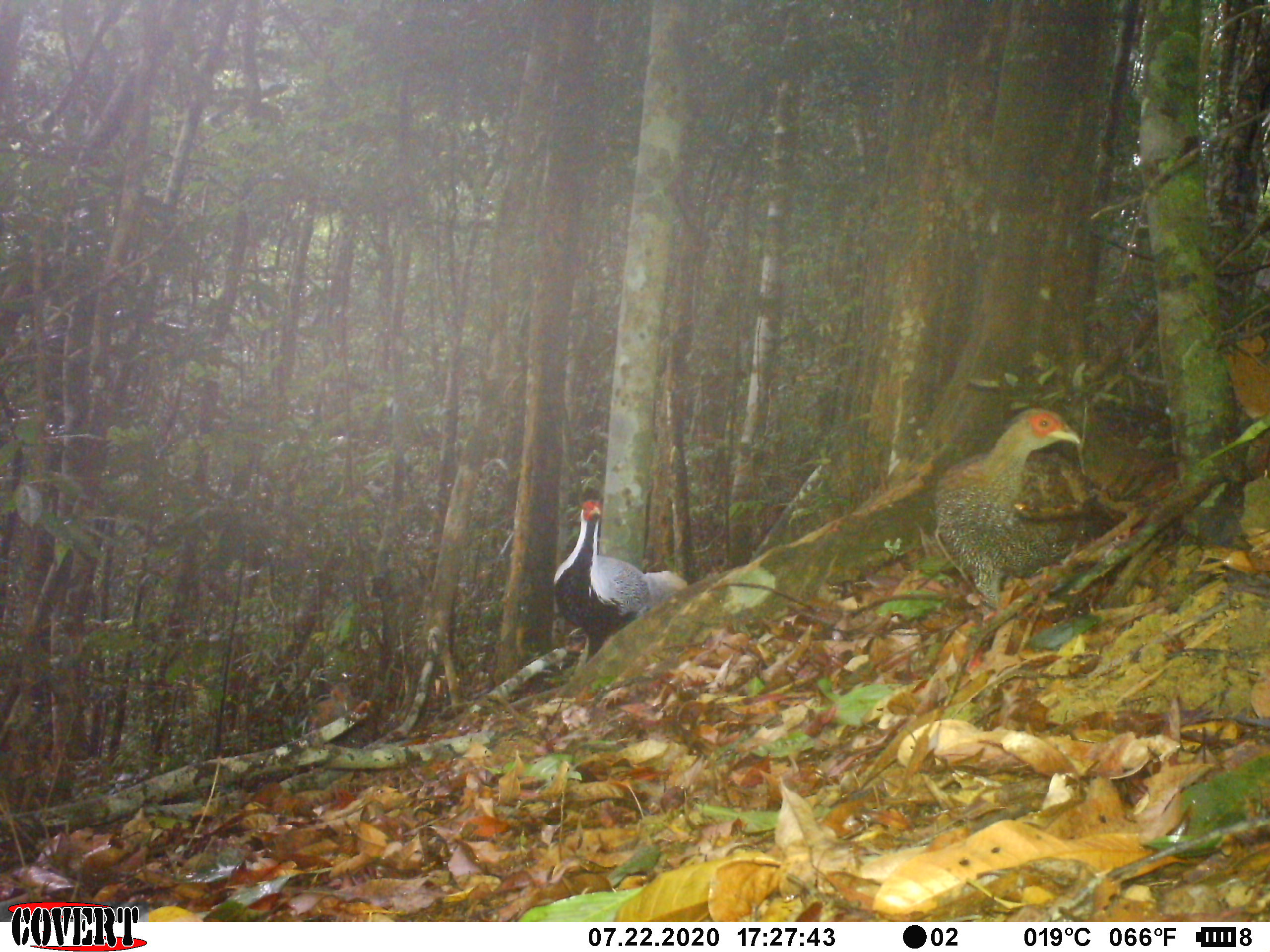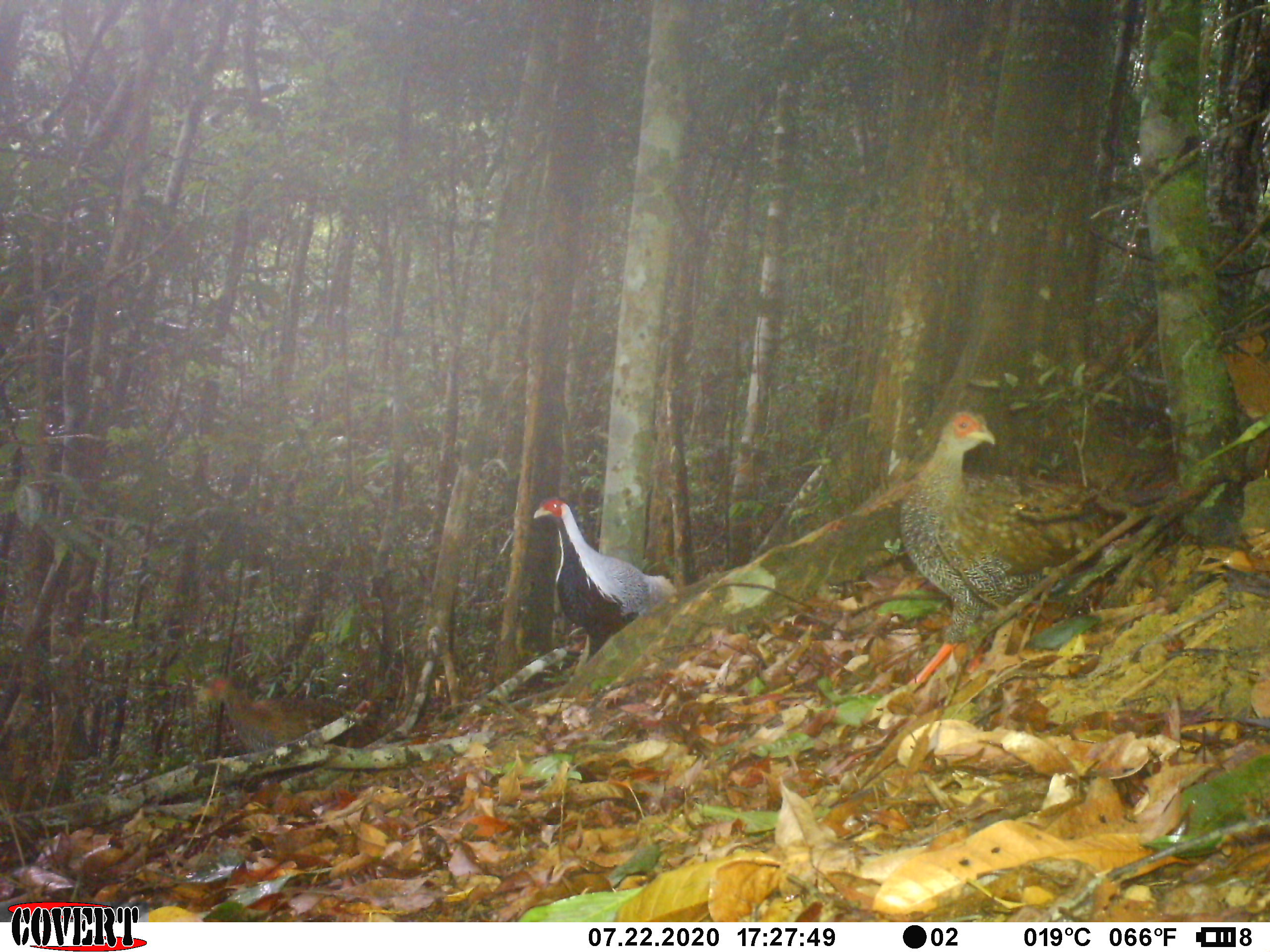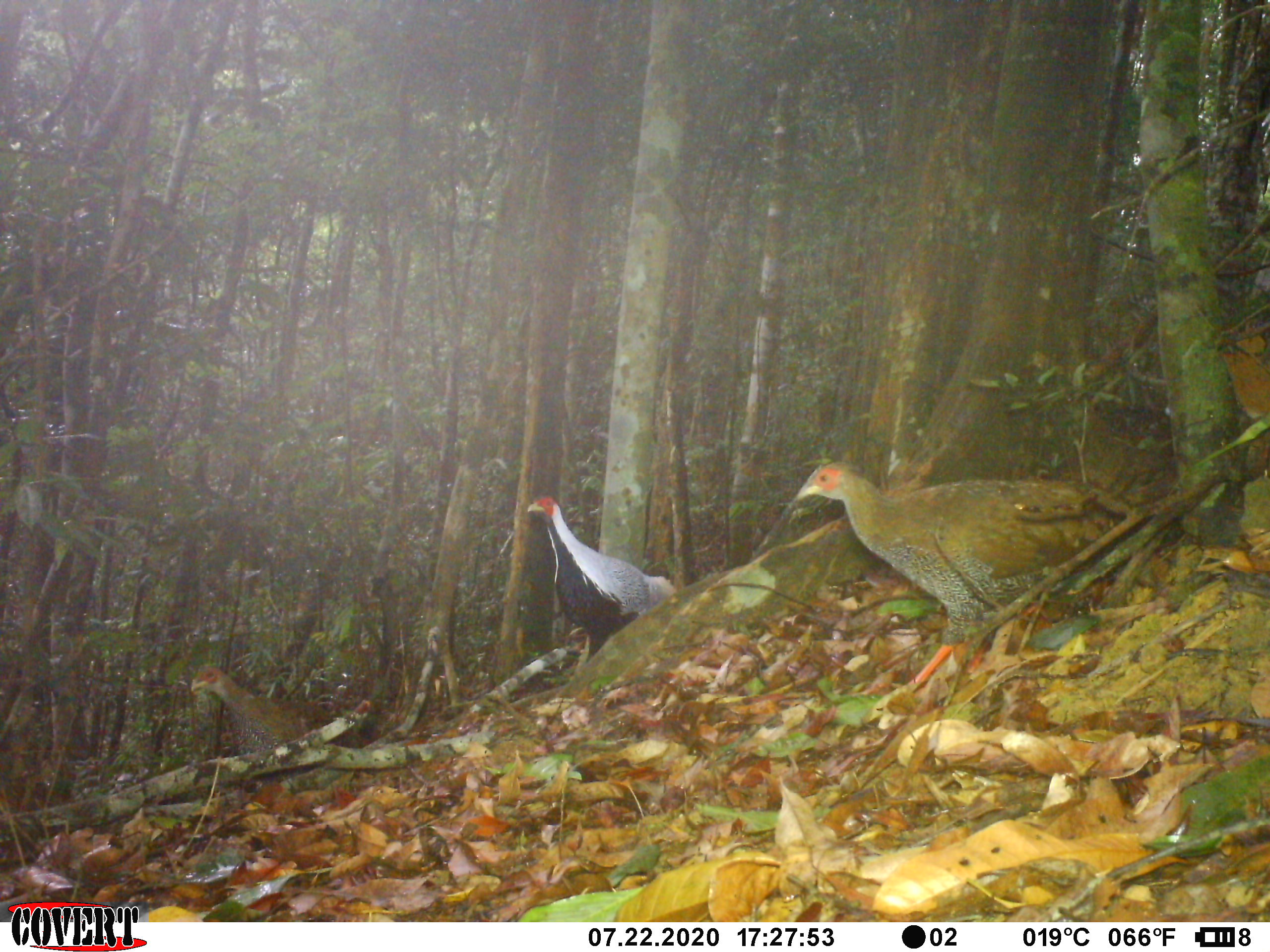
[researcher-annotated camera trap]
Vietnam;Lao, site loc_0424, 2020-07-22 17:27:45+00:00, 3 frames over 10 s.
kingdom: Animalia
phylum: Chordata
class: Aves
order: Galliformes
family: Phasianidae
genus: Lophura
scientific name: Lophura nycthemera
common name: silver pheasant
Silver pheasant (Lophura nycthemera). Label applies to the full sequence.